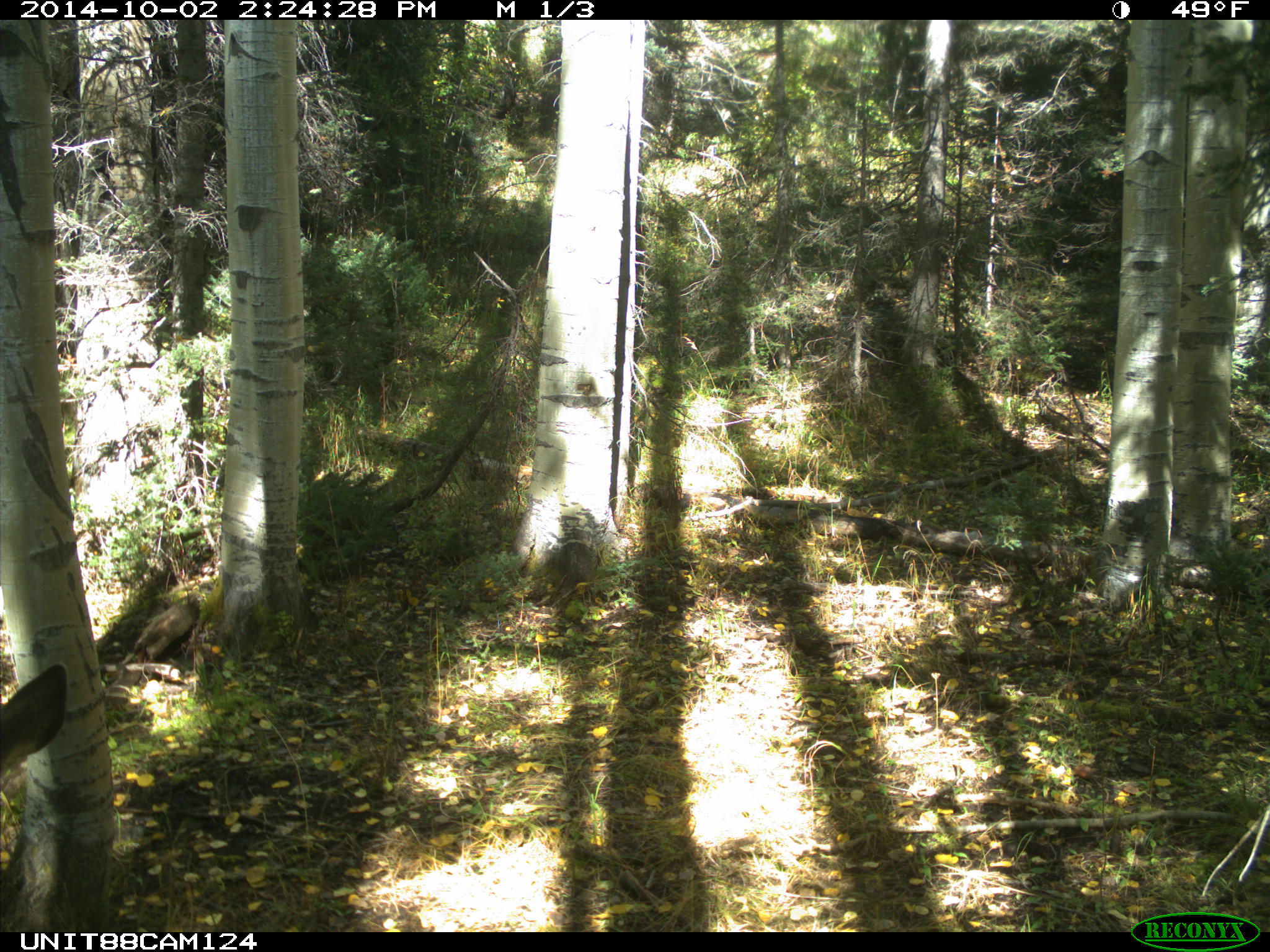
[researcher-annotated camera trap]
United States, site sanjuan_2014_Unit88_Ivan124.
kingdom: Animalia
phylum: Chordata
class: Mammalia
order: Artiodactyla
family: Cervidae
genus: Odocoileus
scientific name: Odocoileus hemionus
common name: mule deer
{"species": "Odocoileus hemionus (mule deer)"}